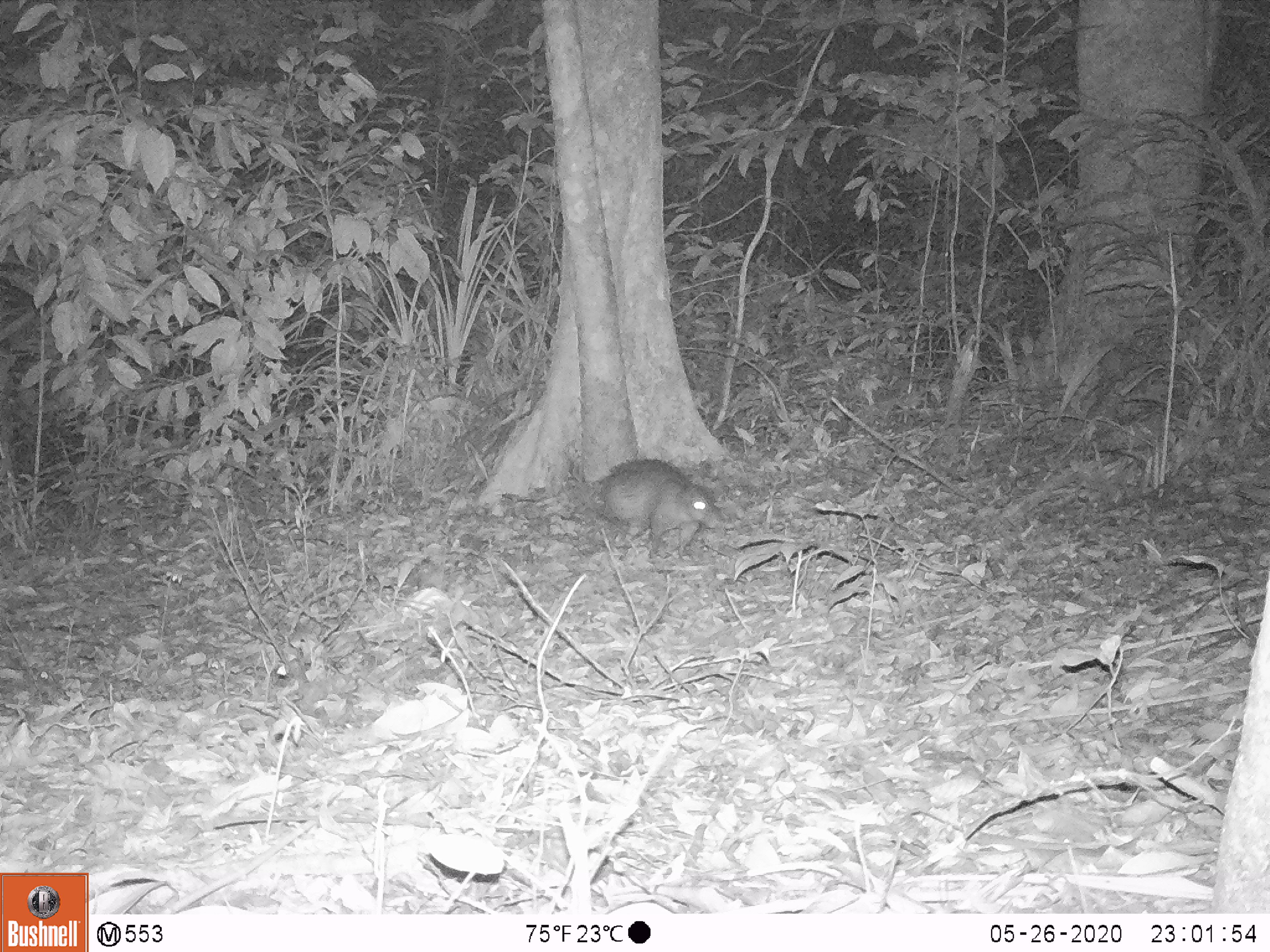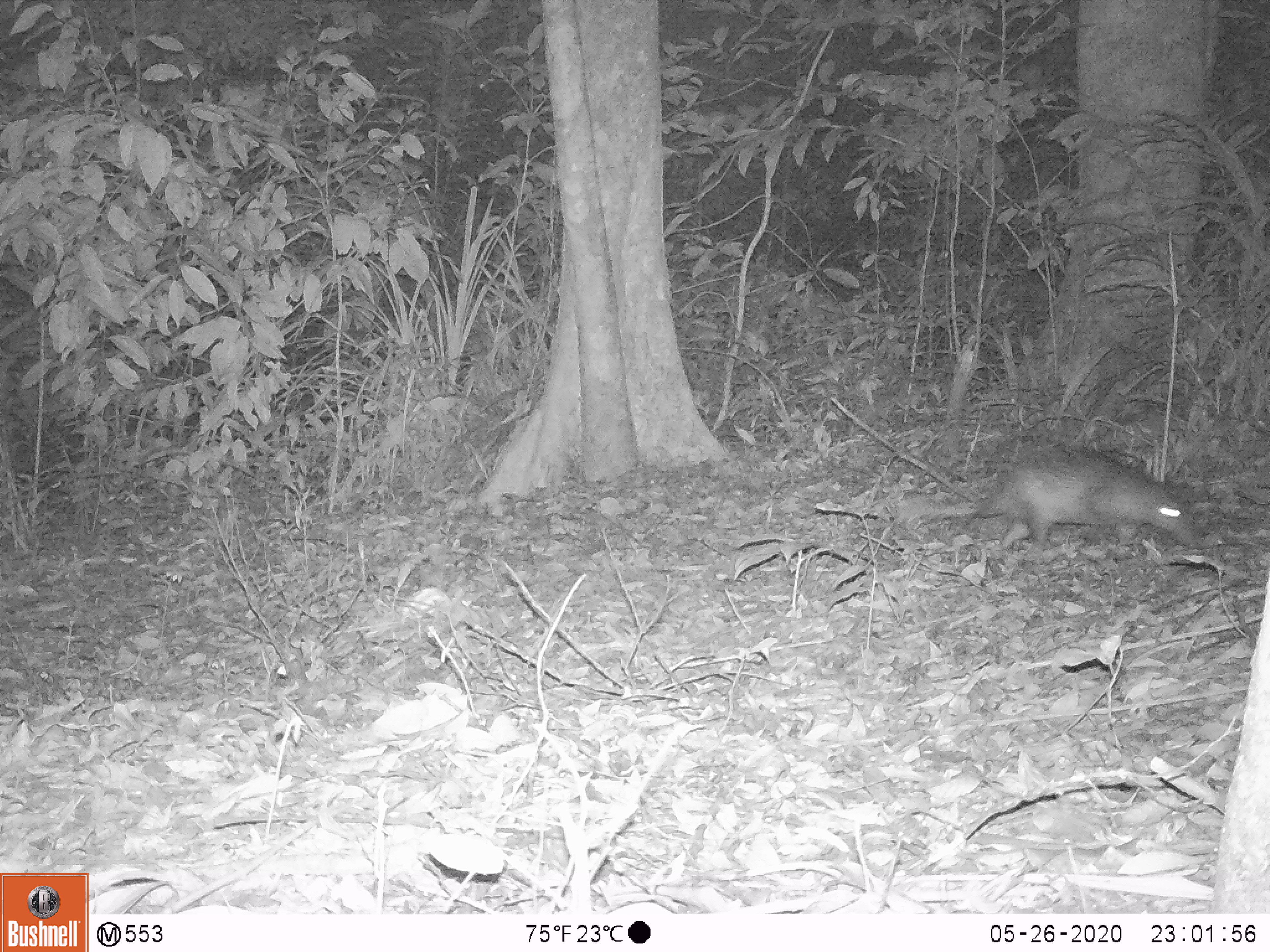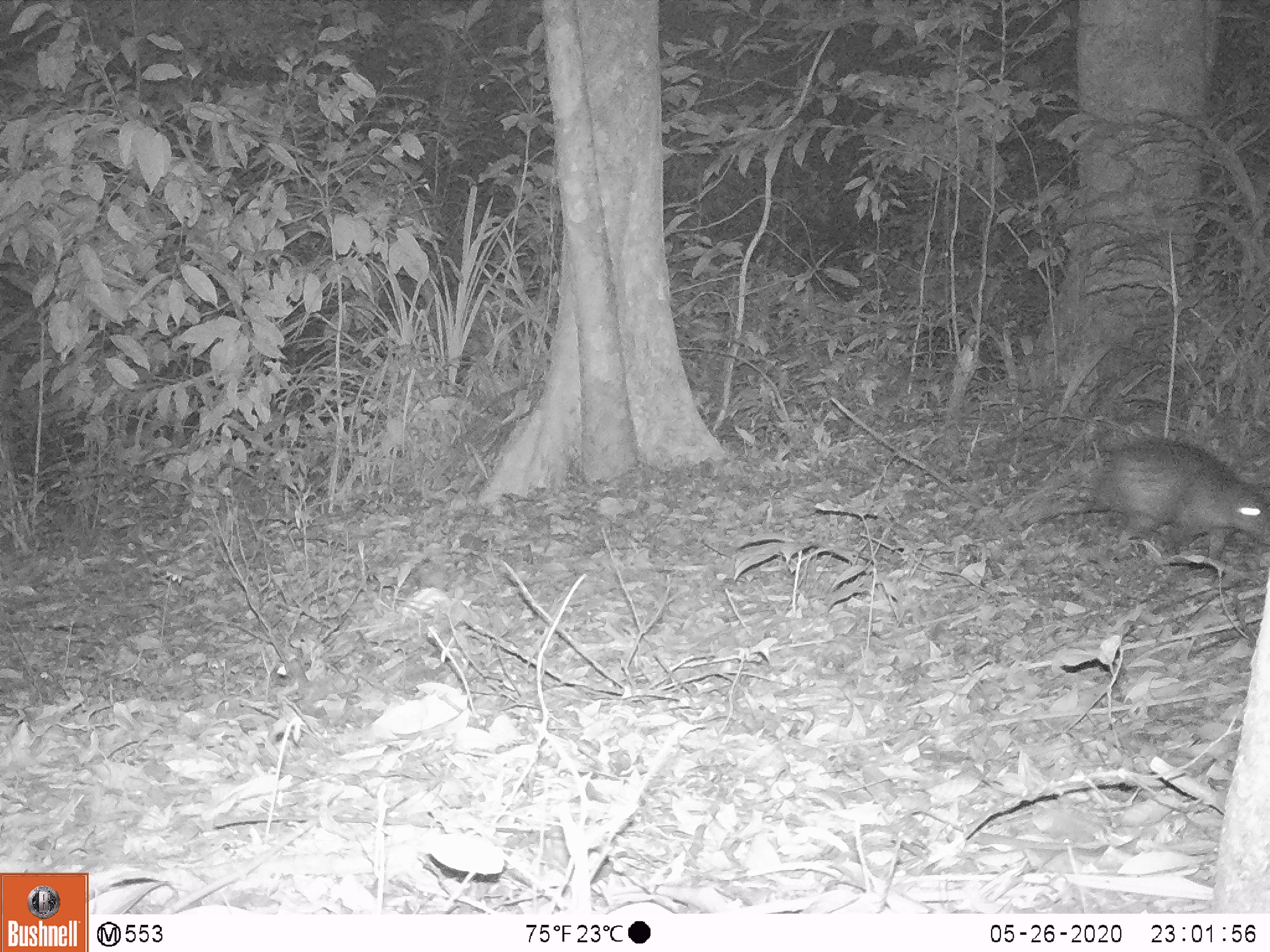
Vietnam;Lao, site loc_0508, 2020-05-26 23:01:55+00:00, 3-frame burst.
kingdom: Animalia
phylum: Chordata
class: Mammalia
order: Rodentia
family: Hystricidae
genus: Atherurus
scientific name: Atherurus macrourus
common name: asiatic brush-tailed porcupine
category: asiatic brush tailed porcupine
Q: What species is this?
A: Asiatic brush tailed porcupine (asiatic brush-tailed porcupine) (Atherurus macrourus).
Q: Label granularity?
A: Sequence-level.